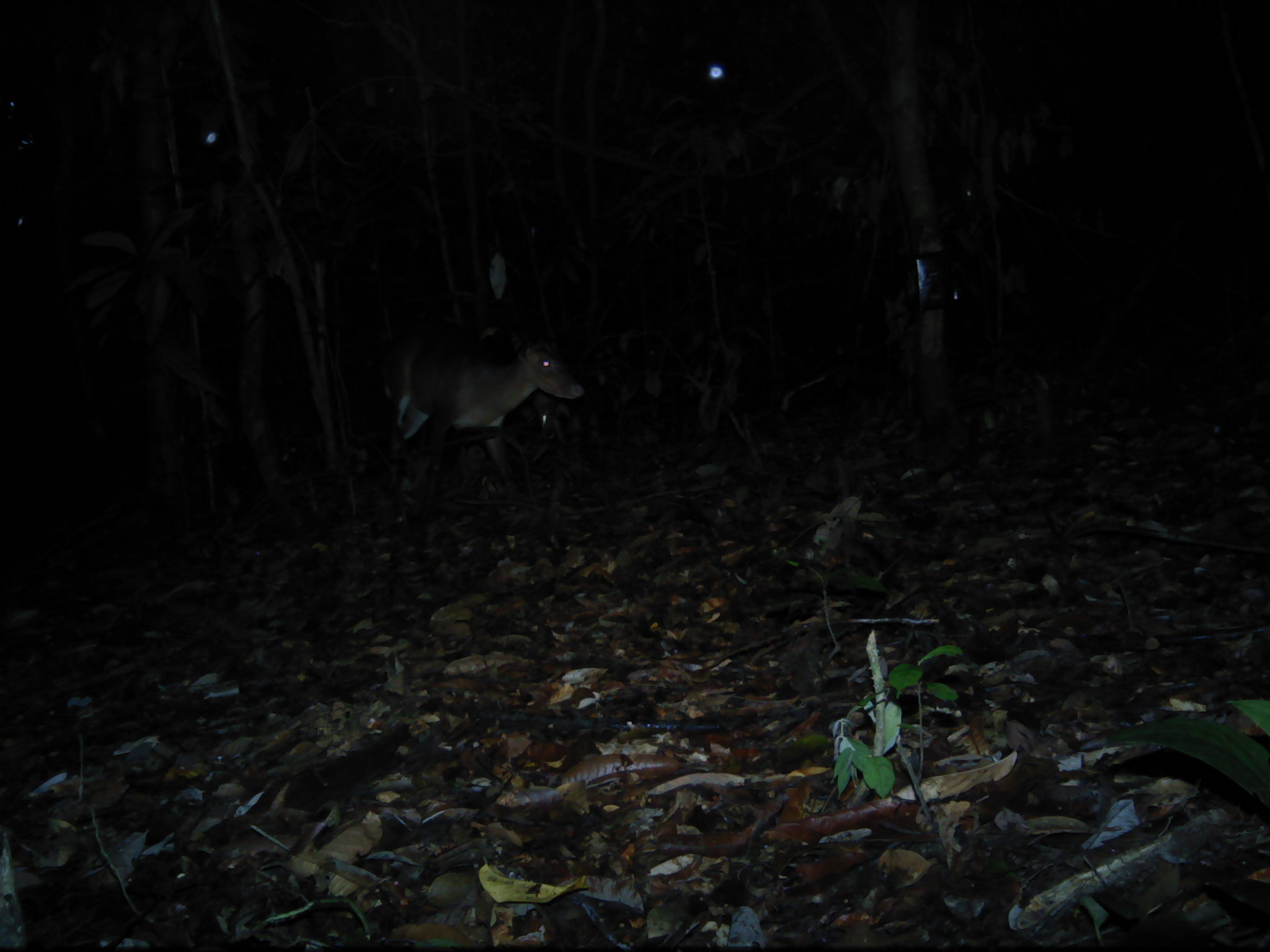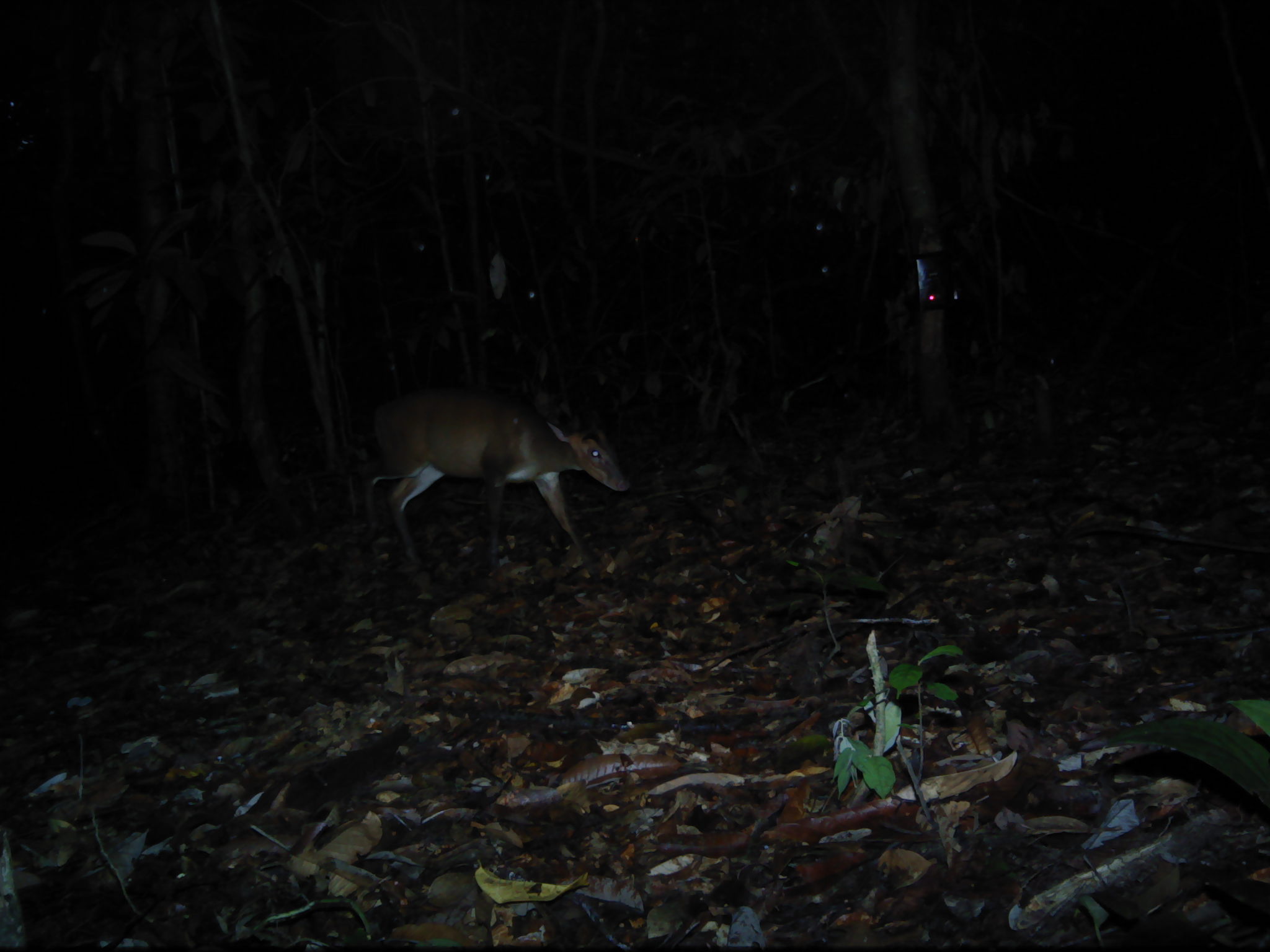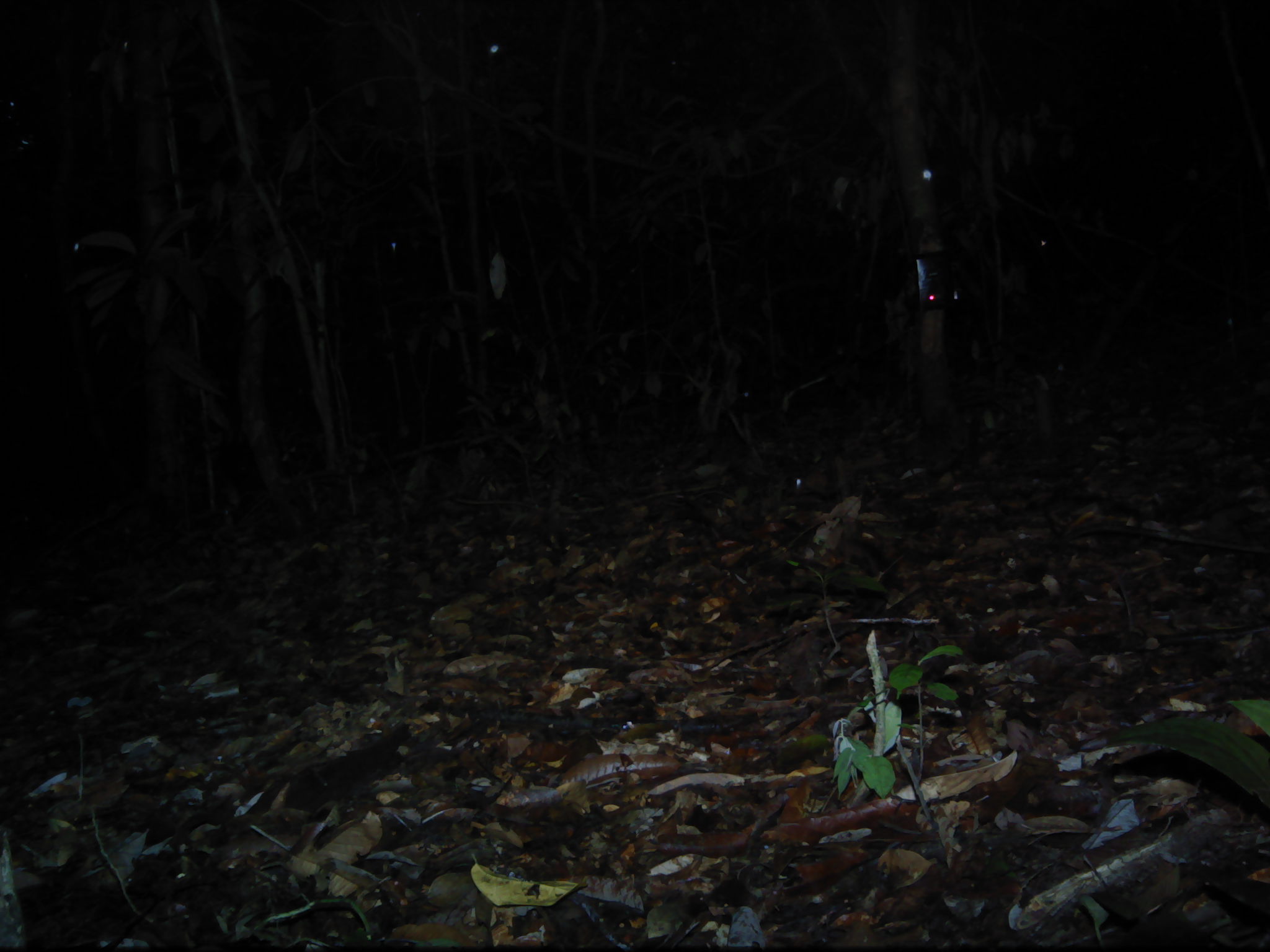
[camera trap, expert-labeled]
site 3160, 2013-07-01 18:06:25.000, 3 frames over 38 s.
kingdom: Animalia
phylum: Chordata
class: Mammalia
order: Artiodactyla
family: Cervidae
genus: Muntiacus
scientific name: Muntiacus muntjak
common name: southern red muntjac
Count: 1.